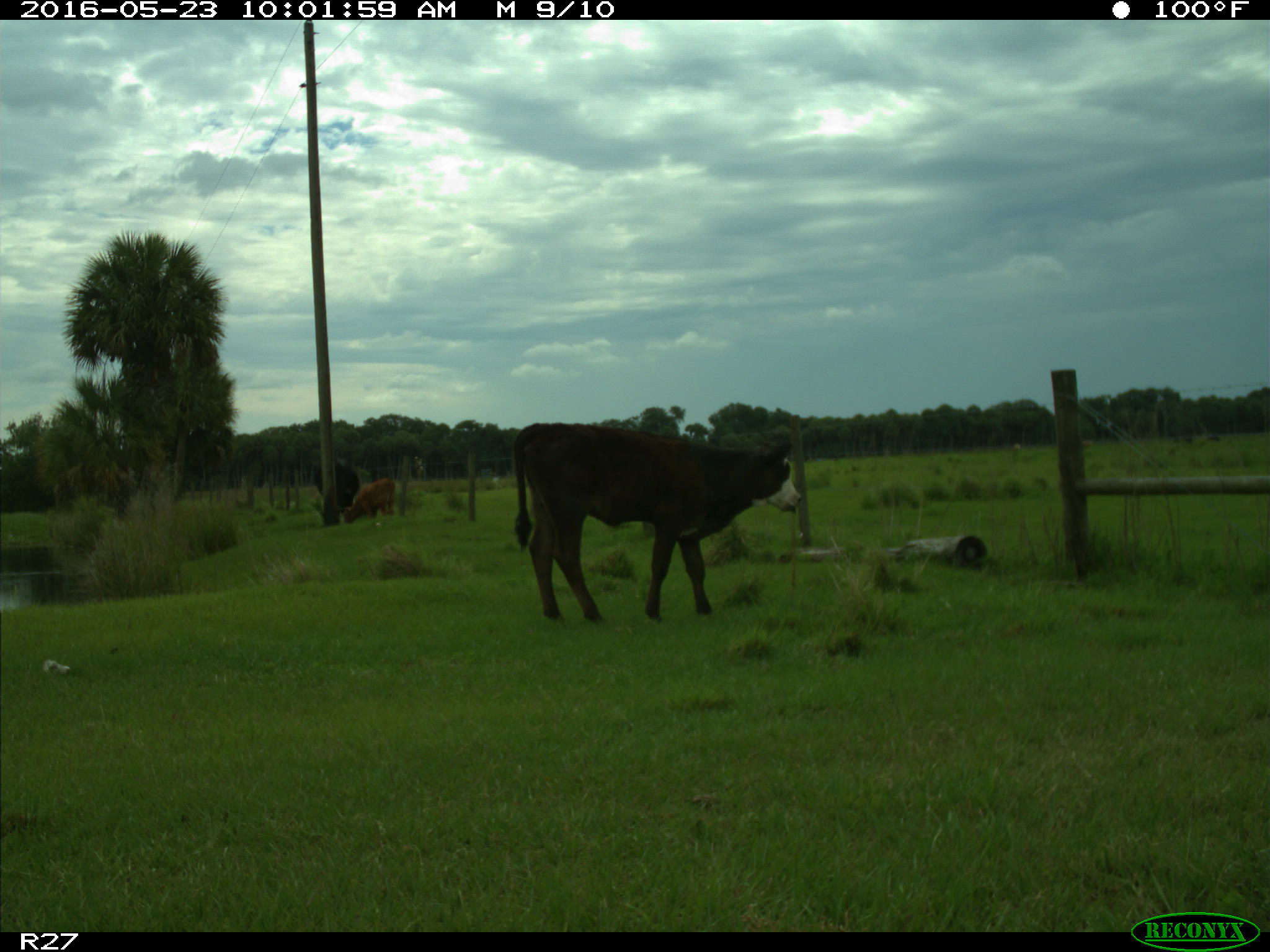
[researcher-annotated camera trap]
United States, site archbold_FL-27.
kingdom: Animalia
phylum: Chordata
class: Mammalia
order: Artiodactyla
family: Bovidae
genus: Bos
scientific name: Bos taurus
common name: domestic cow